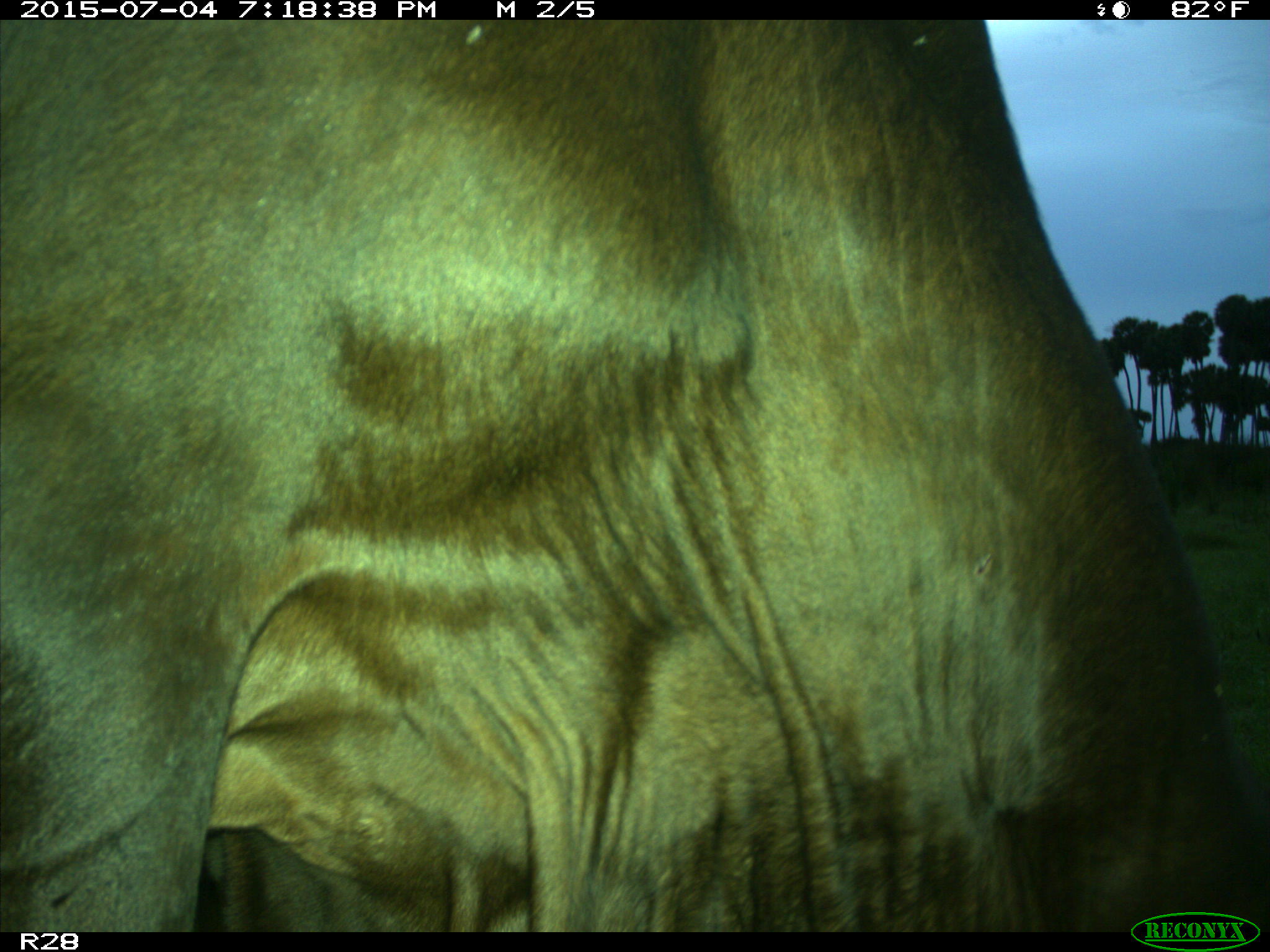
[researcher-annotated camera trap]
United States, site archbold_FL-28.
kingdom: Animalia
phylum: Chordata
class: Mammalia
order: Artiodactyla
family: Bovidae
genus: Bos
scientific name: Bos taurus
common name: domestic cow